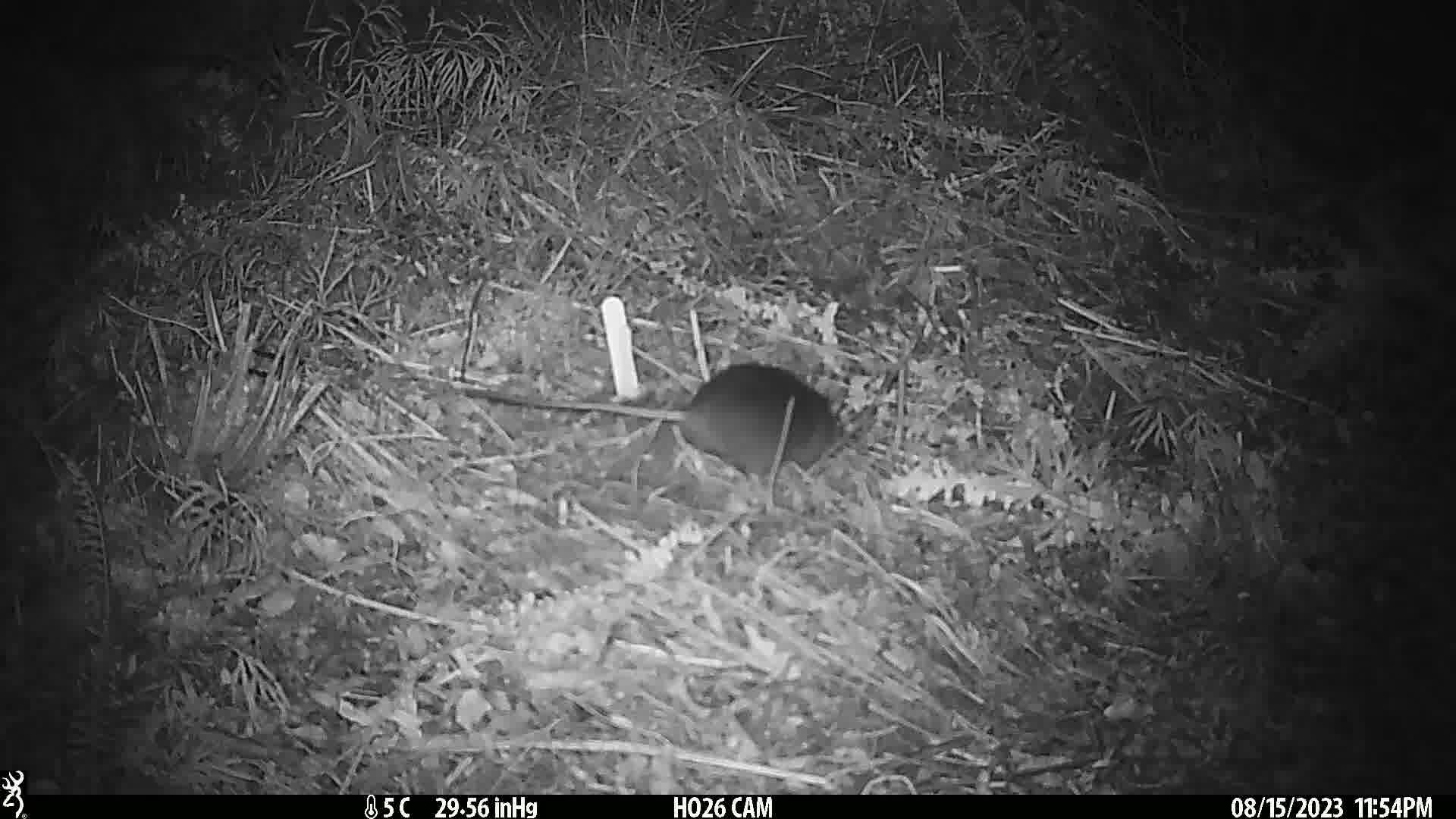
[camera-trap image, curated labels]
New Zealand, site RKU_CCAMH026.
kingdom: Animalia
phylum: Chordata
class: Mammalia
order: Rodentia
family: Muridae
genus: Rattus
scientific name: Rattus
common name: rat